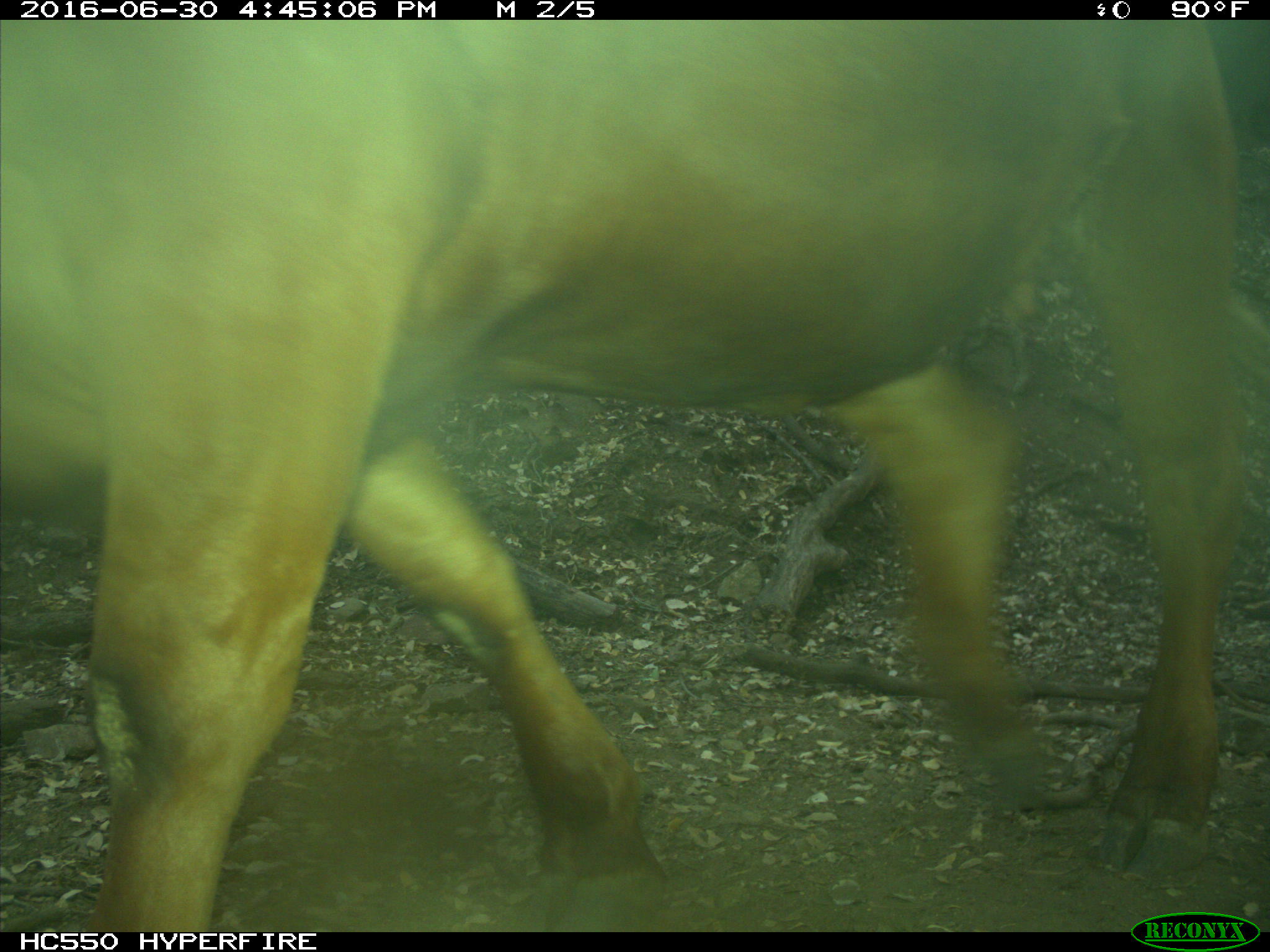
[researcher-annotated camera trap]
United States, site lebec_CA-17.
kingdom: Animalia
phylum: Chordata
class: Mammalia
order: Artiodactyla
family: Bovidae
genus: Bos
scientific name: Bos taurus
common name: domestic cow